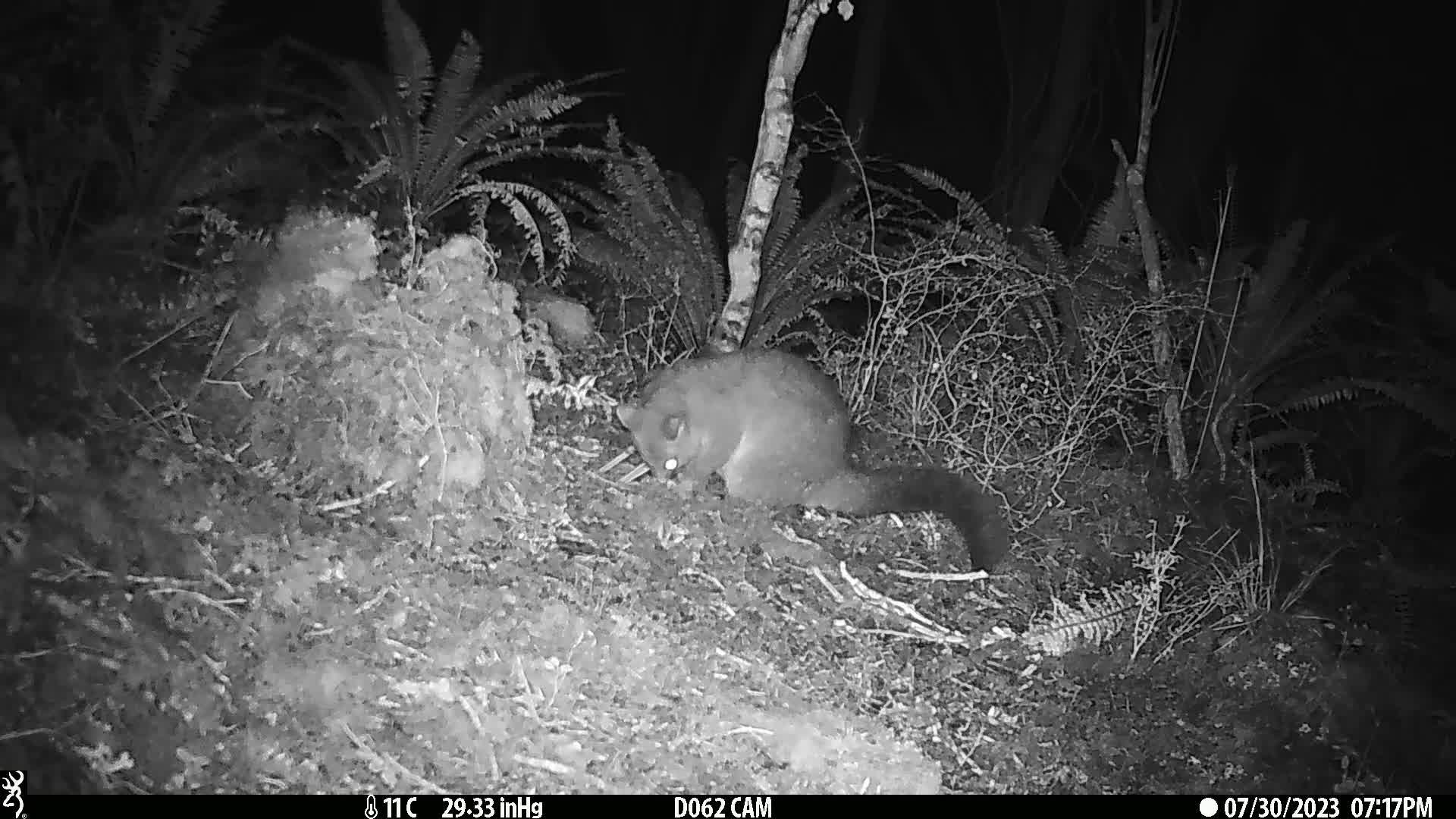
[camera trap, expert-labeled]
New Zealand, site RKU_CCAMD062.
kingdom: Animalia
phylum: Chordata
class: Mammalia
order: Diprotodontia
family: Phalangeridae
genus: Trichosurus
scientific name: Trichosurus vulpecula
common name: common brushtail possum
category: possum